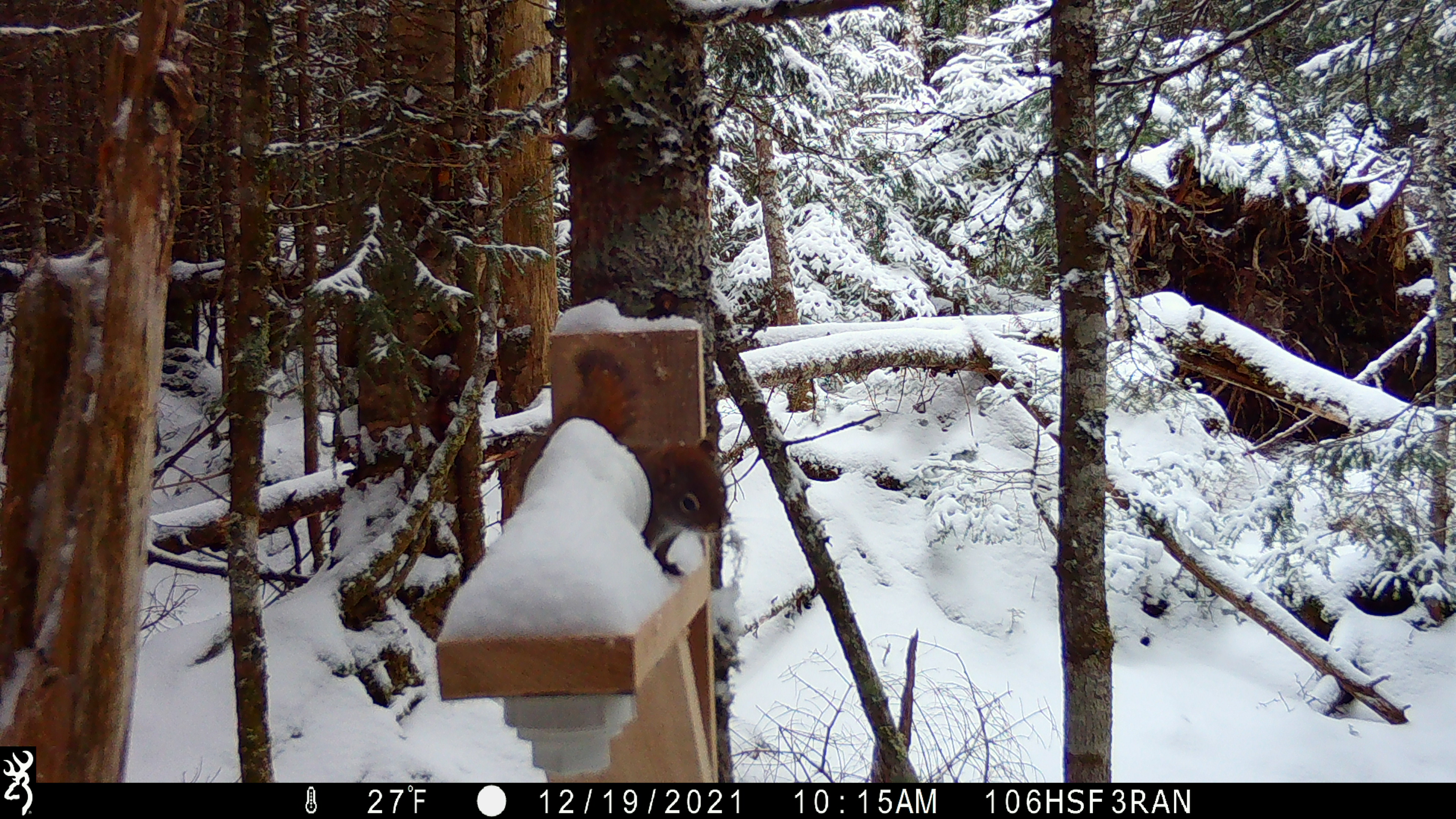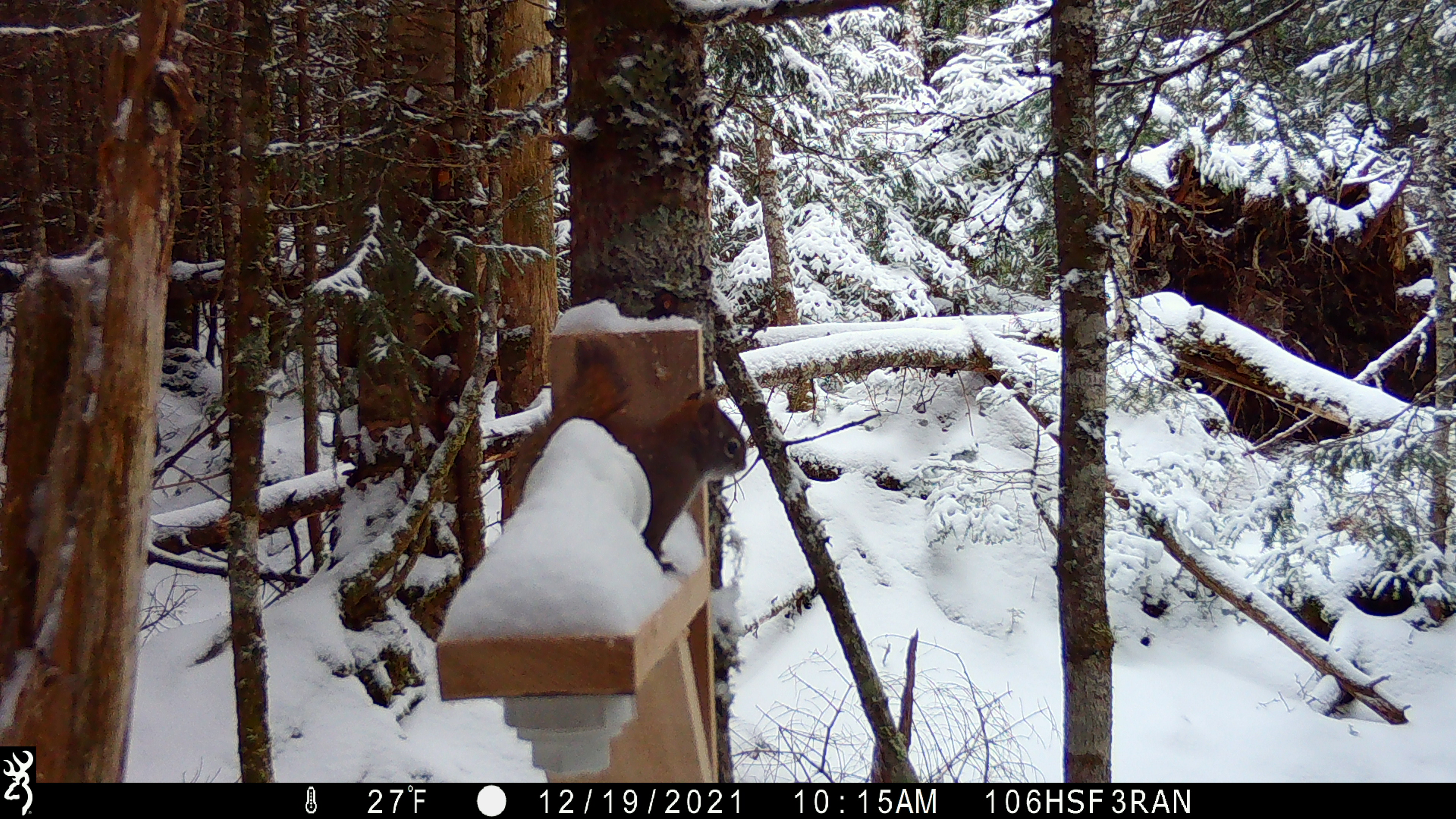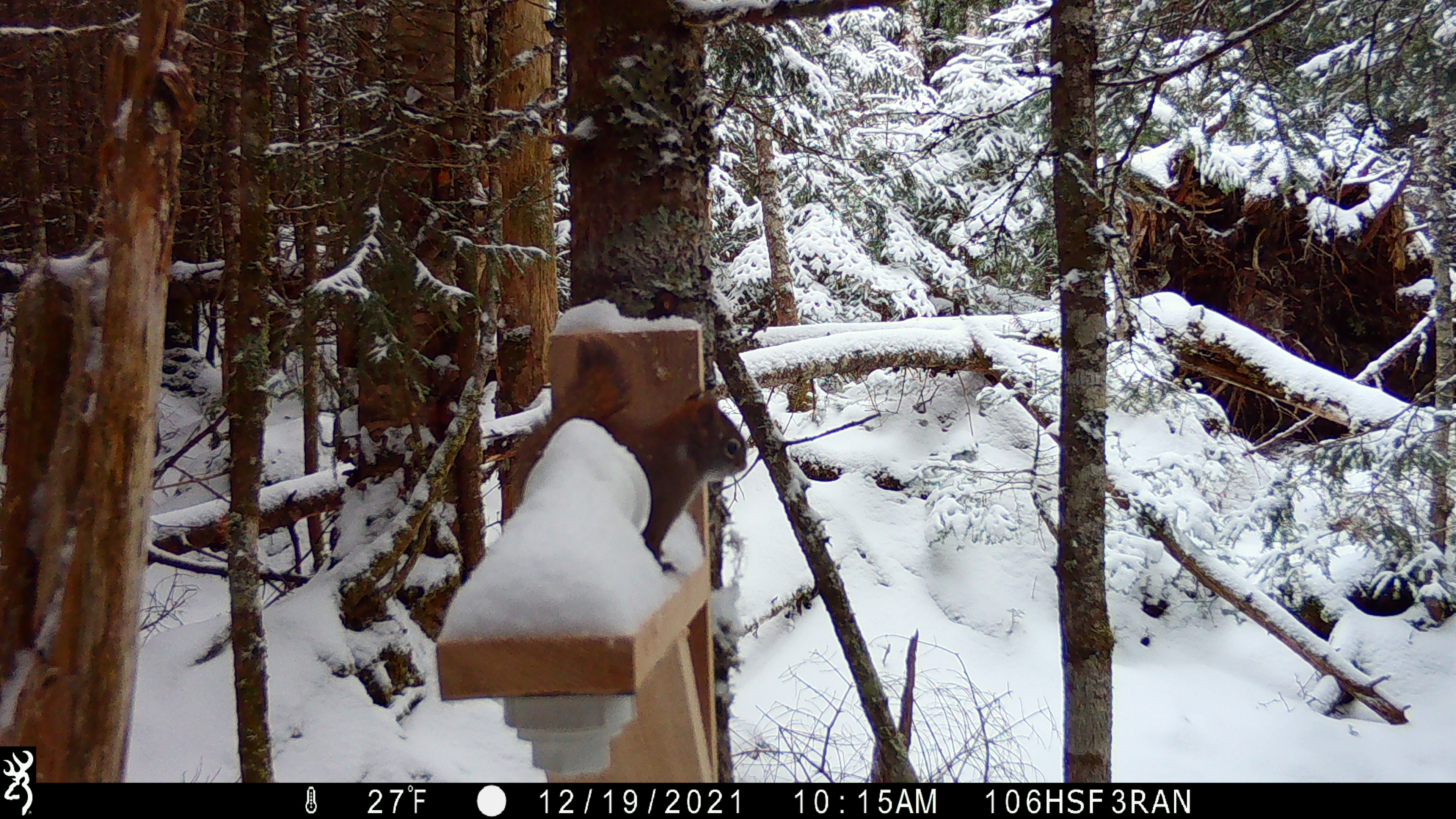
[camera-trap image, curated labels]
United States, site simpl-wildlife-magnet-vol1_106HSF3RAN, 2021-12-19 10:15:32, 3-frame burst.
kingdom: Animalia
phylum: Chordata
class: Mammalia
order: Rodentia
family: Sciuridae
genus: Tamiasciurus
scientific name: Tamiasciurus hudsonicus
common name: red squirrel